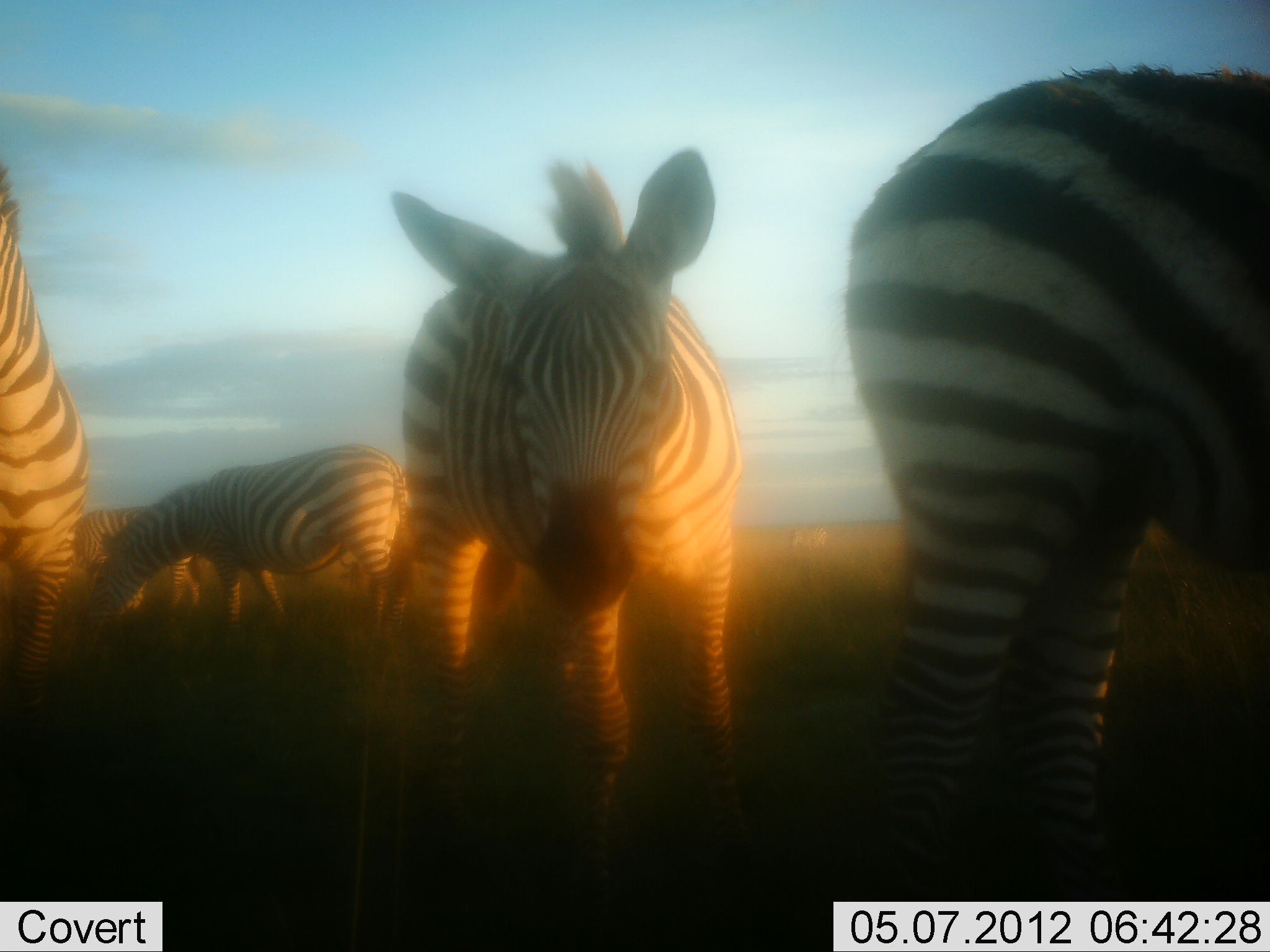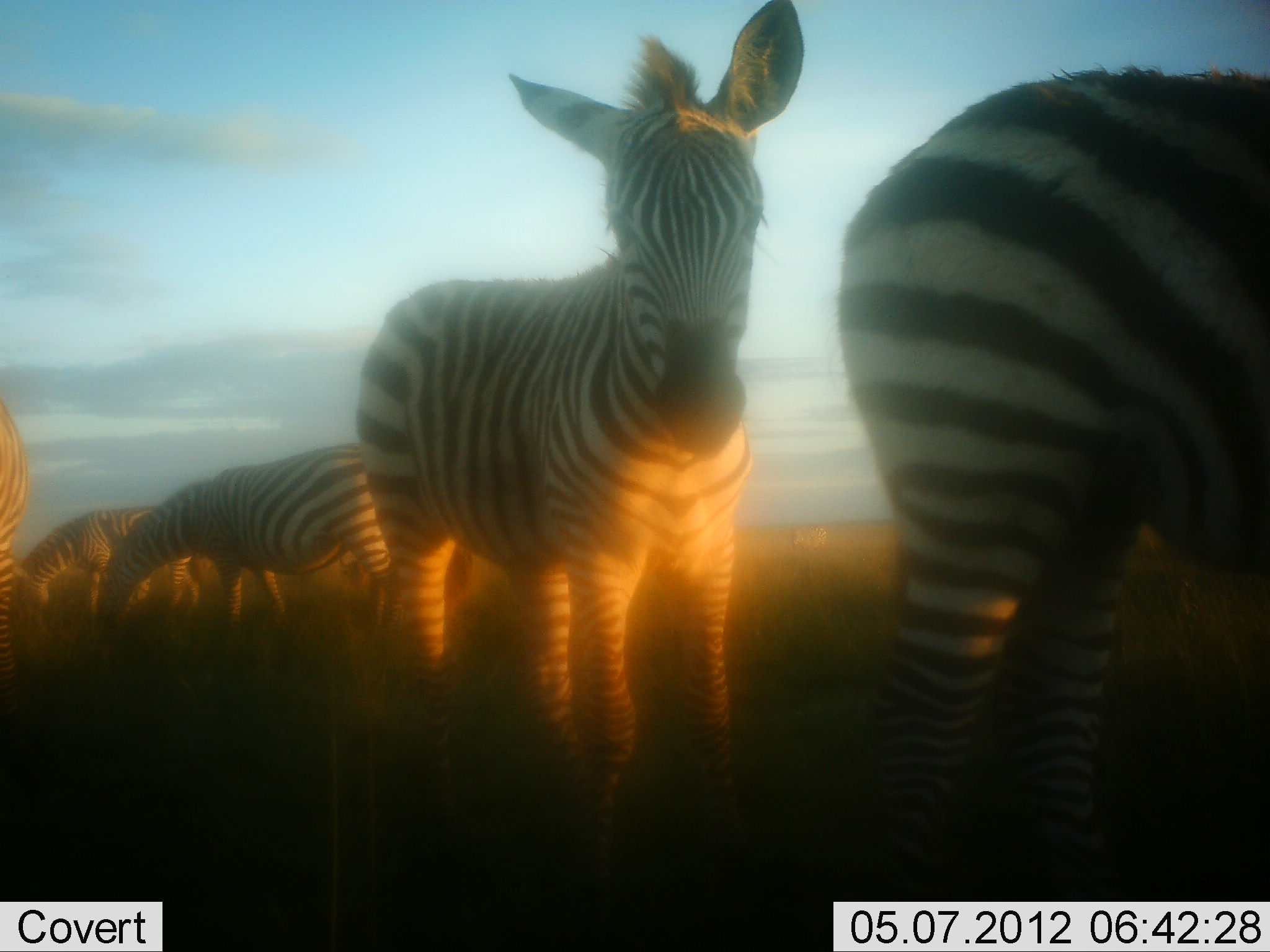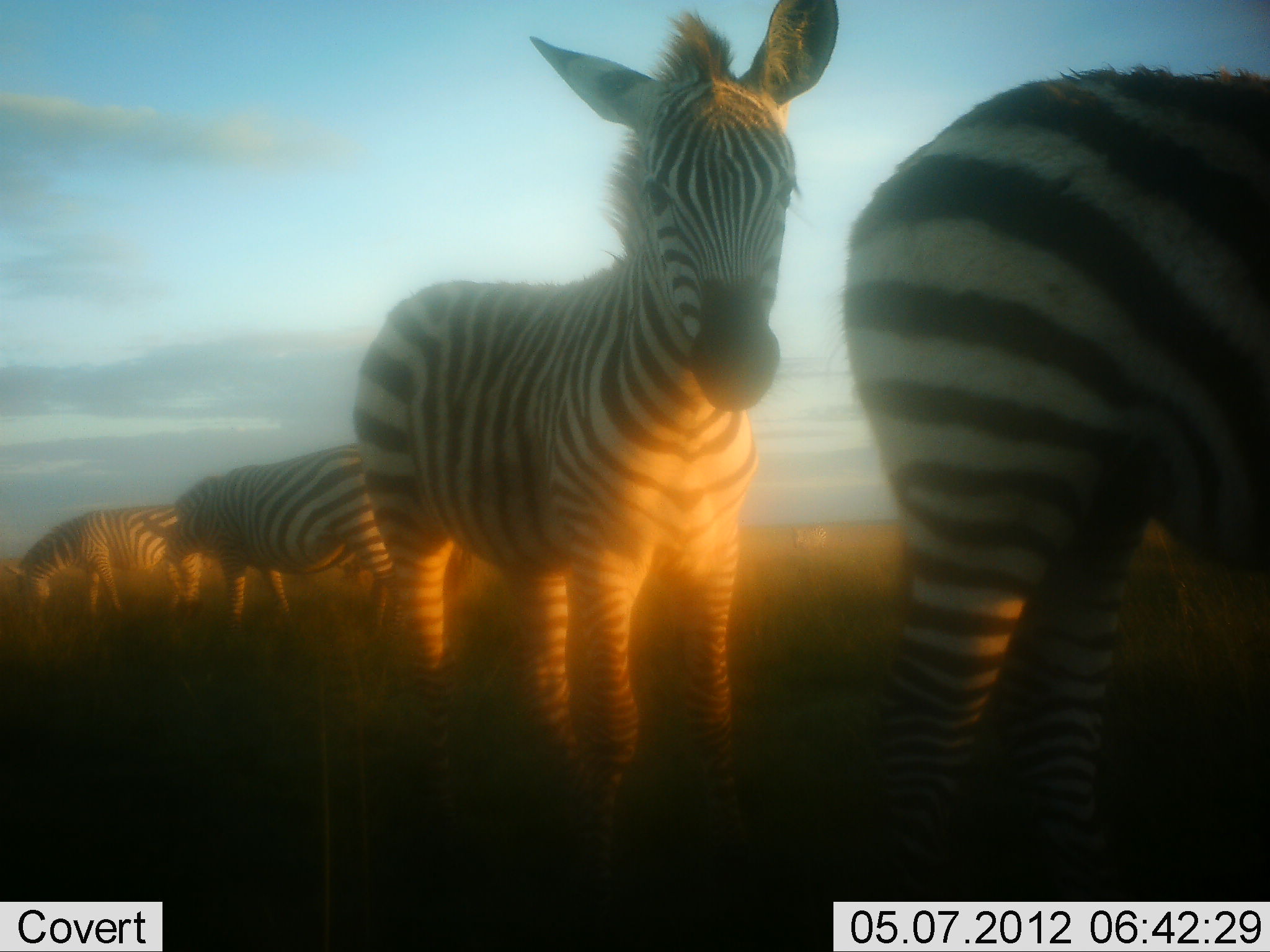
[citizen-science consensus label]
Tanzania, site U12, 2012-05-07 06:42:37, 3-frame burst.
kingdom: Animalia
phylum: Chordata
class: Mammalia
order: Perissodactyla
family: Equidae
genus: Equus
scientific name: Equus quagga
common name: plains zebra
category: zebra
Zebra (plains zebra) (Equus quagga), count 5. Behavior (volunteer vote fractions): standing 90%, resting 0%, moving 20%, interacting 0%. Young present (vote fraction): 30%. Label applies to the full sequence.